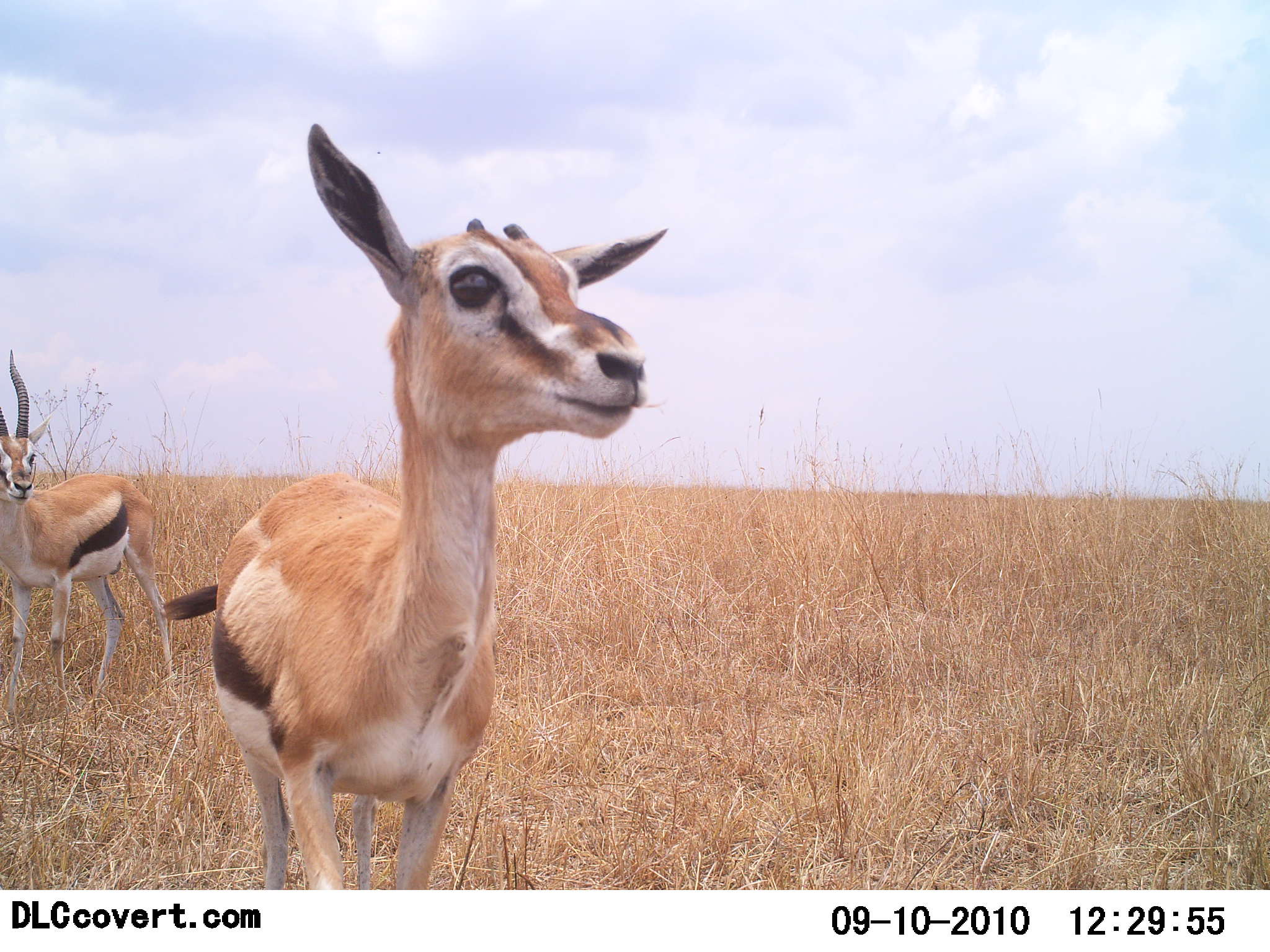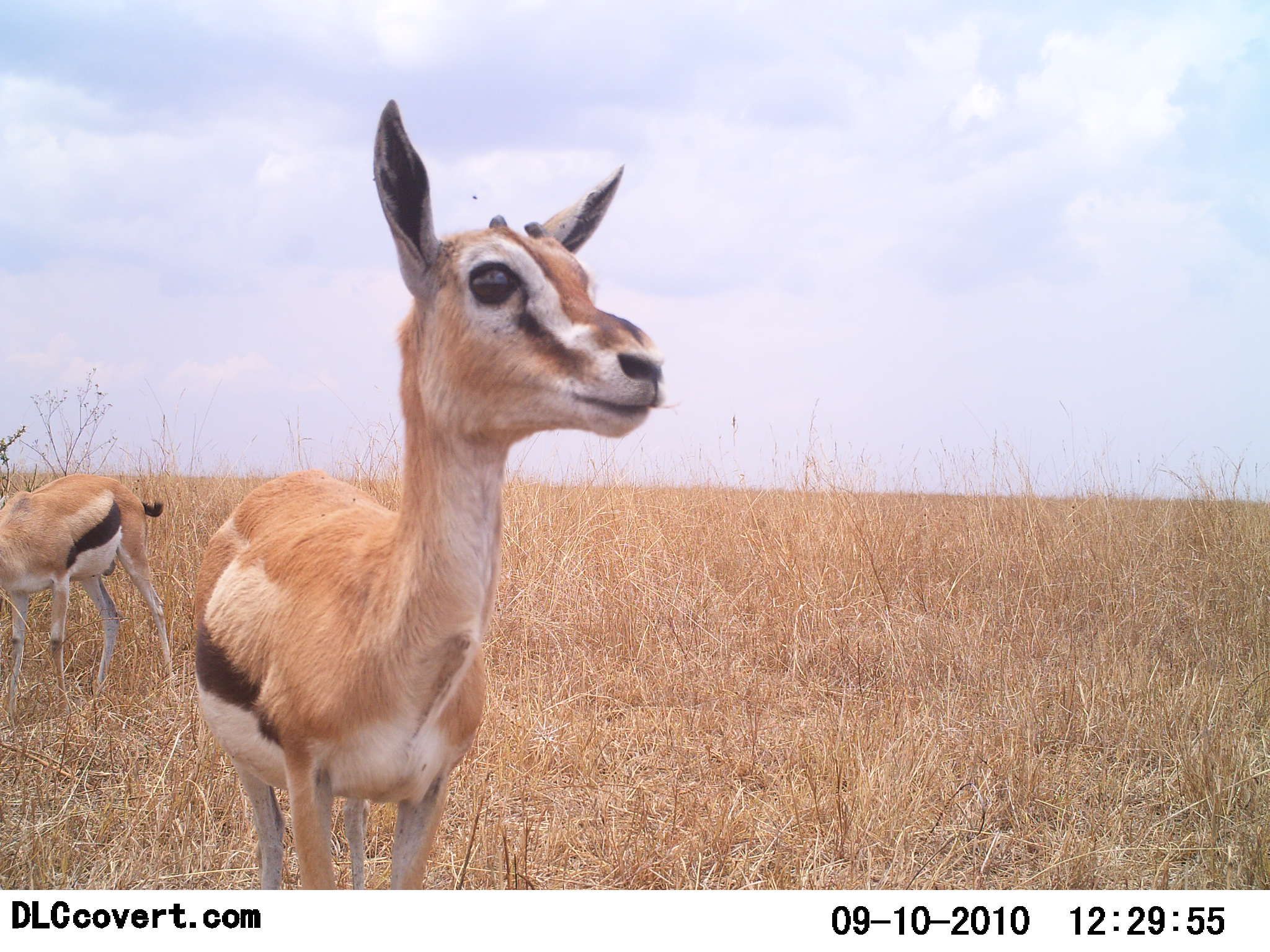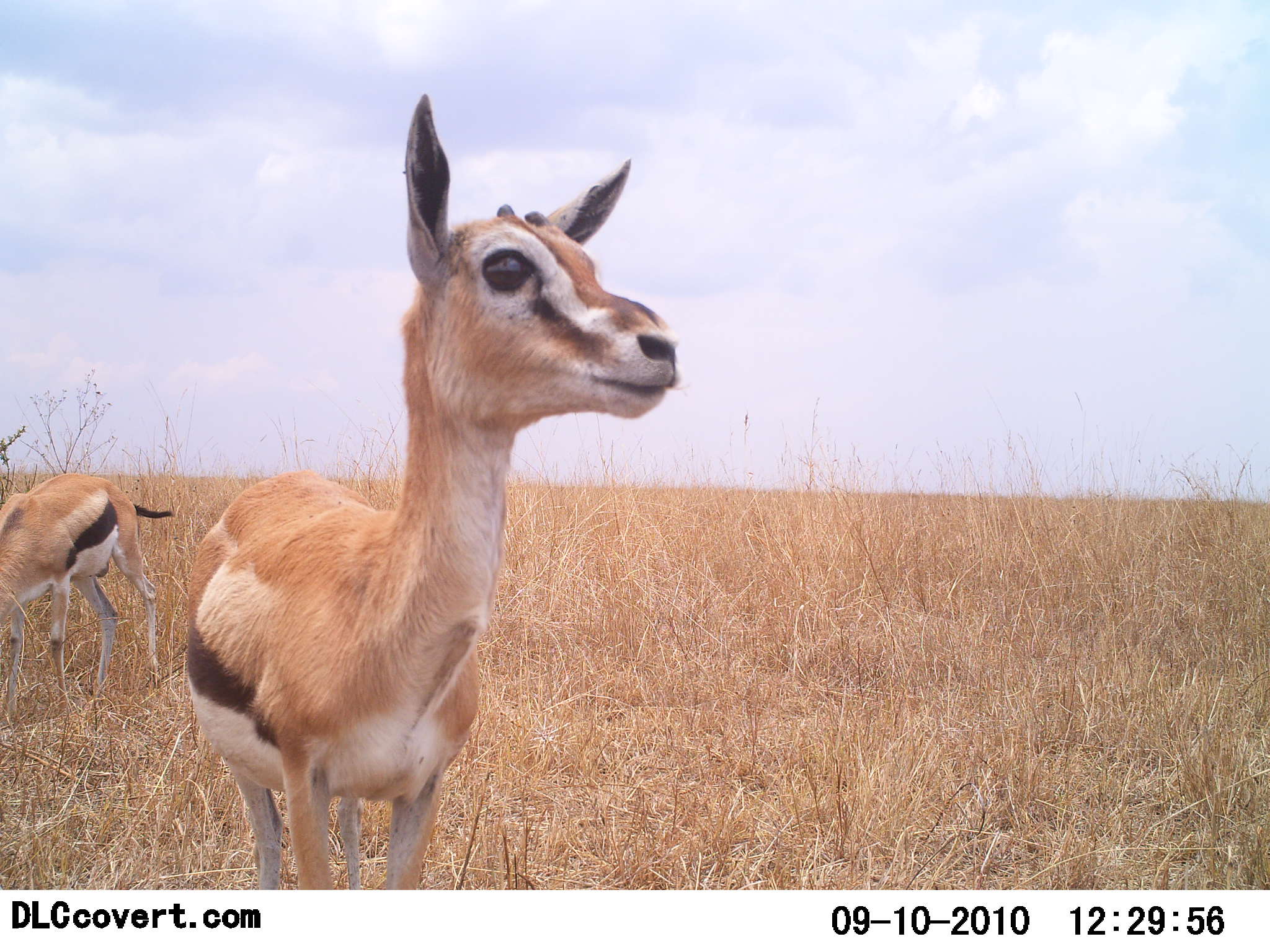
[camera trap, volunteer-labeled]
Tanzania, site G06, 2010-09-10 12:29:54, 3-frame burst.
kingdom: Animalia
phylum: Chordata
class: Mammalia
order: Artiodactyla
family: Bovidae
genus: Eudorcas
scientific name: Eudorcas thomsonii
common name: thomson's gazelle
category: gazellethomsons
Gazellethomsons (thomson's gazelle) (Eudorcas thomsonii), count 2. Behavior (volunteer vote fractions): standing 100%, resting 0%, moving 0%, interacting 6%. Young present (vote fraction): 24%. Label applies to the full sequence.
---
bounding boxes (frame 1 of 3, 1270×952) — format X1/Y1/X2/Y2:
animal: 163/122/668/890; 0/351/176/715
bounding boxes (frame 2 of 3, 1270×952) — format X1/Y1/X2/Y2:
animal: 192/98/664/890; 0/473/175/717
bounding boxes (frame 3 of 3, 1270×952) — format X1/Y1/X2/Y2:
animal: 184/94/681/891; 0/472/173/718